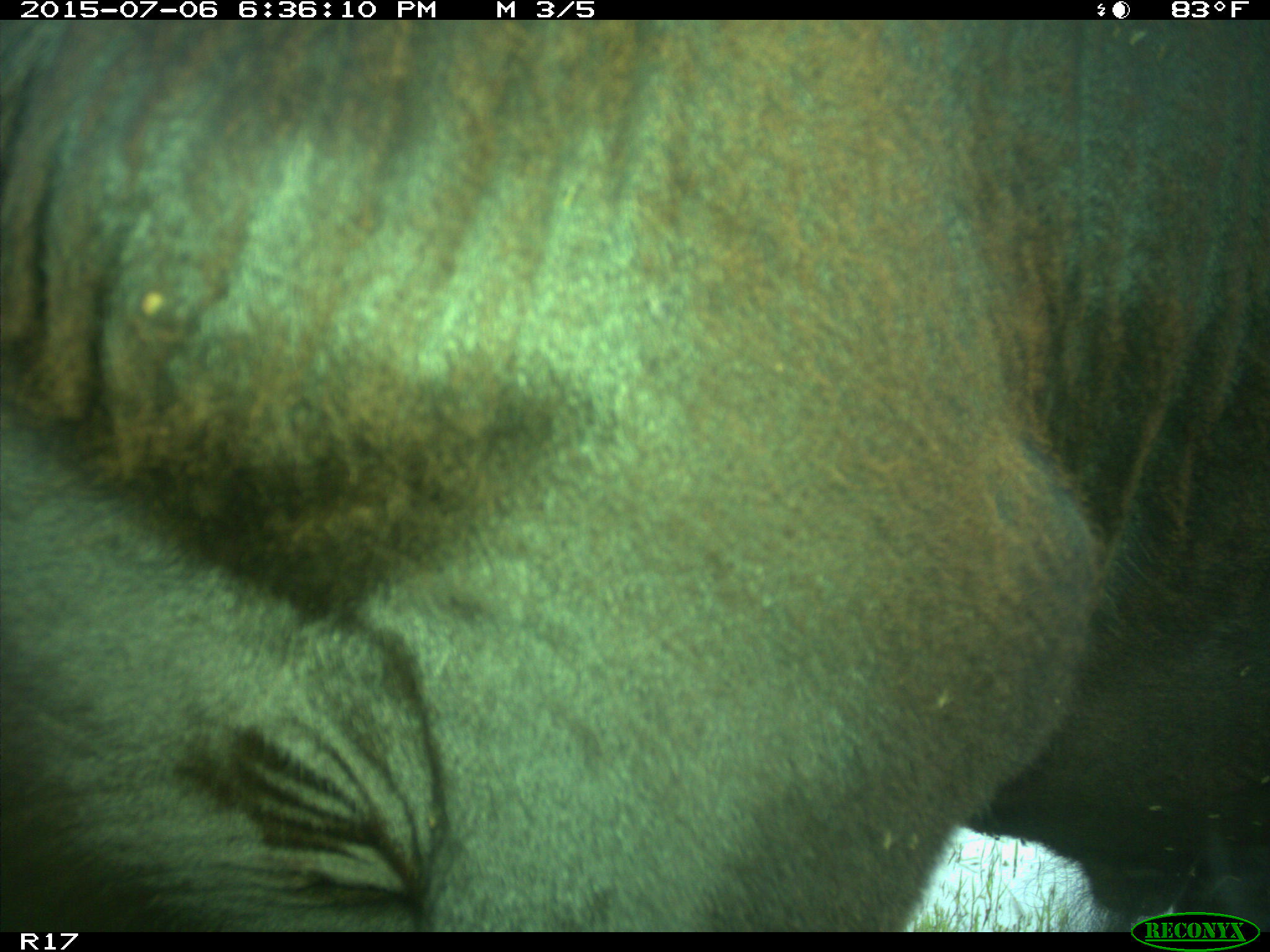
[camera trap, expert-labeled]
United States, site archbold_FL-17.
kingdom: Animalia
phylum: Chordata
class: Mammalia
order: Artiodactyla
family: Bovidae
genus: Bos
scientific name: Bos taurus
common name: domestic cow